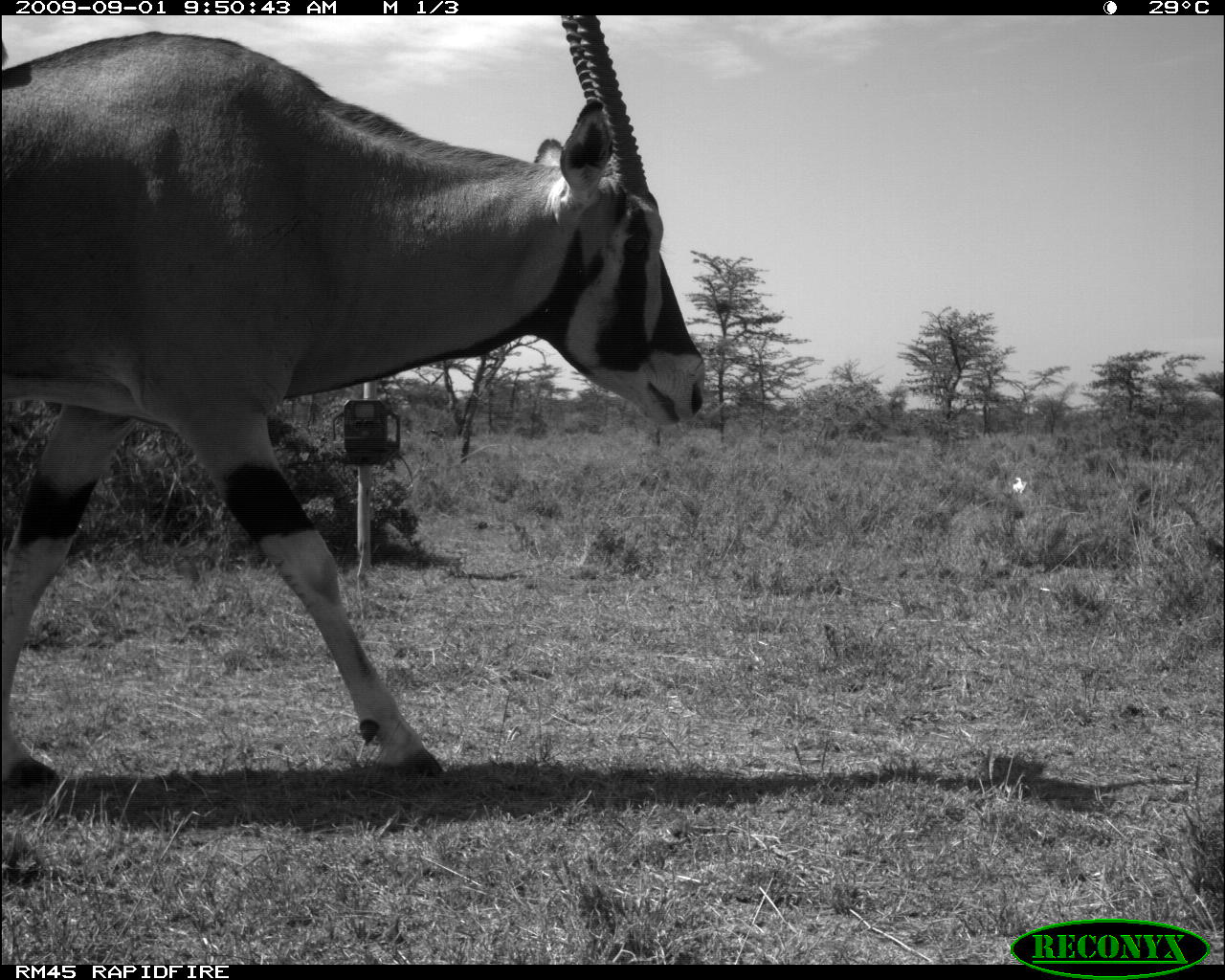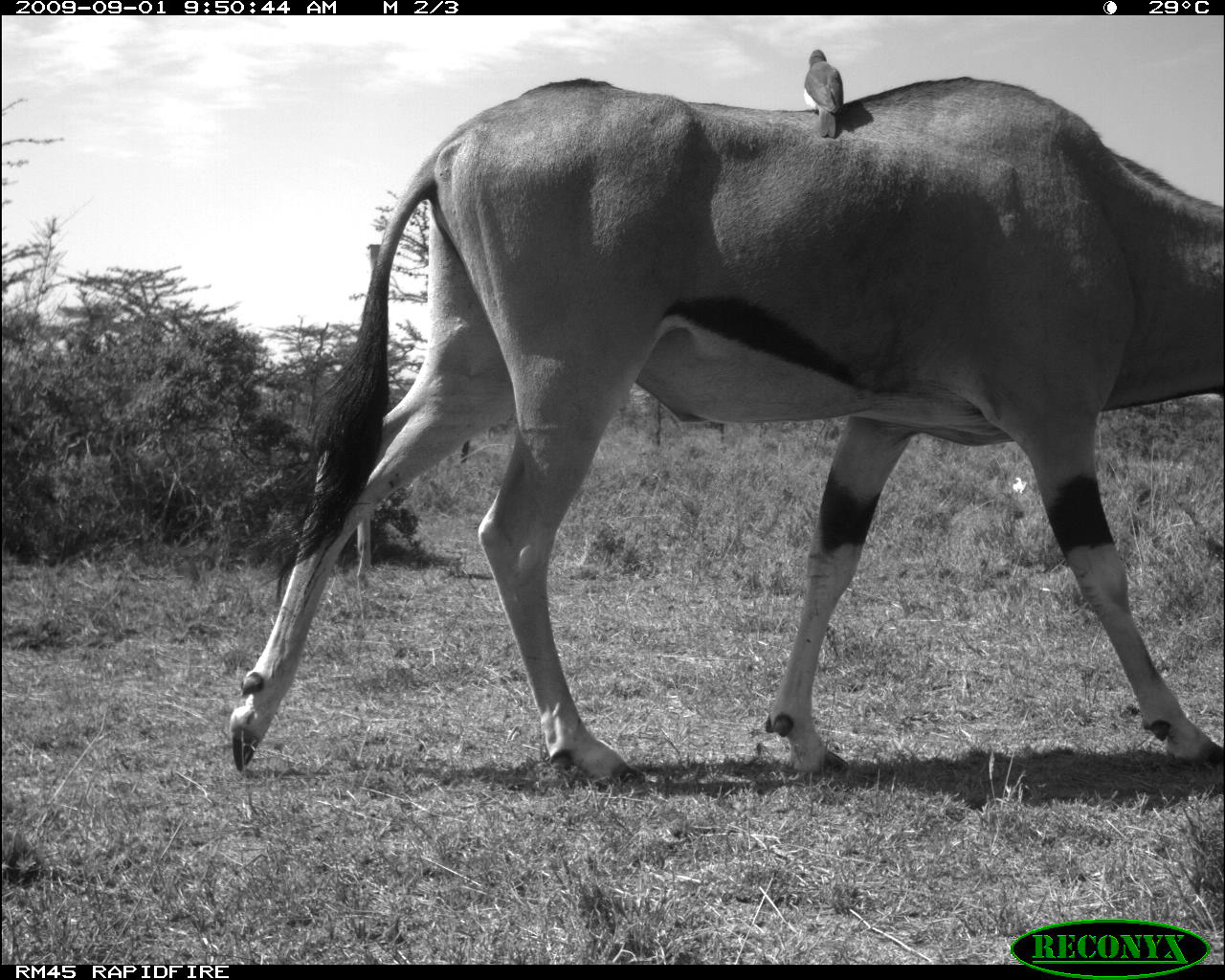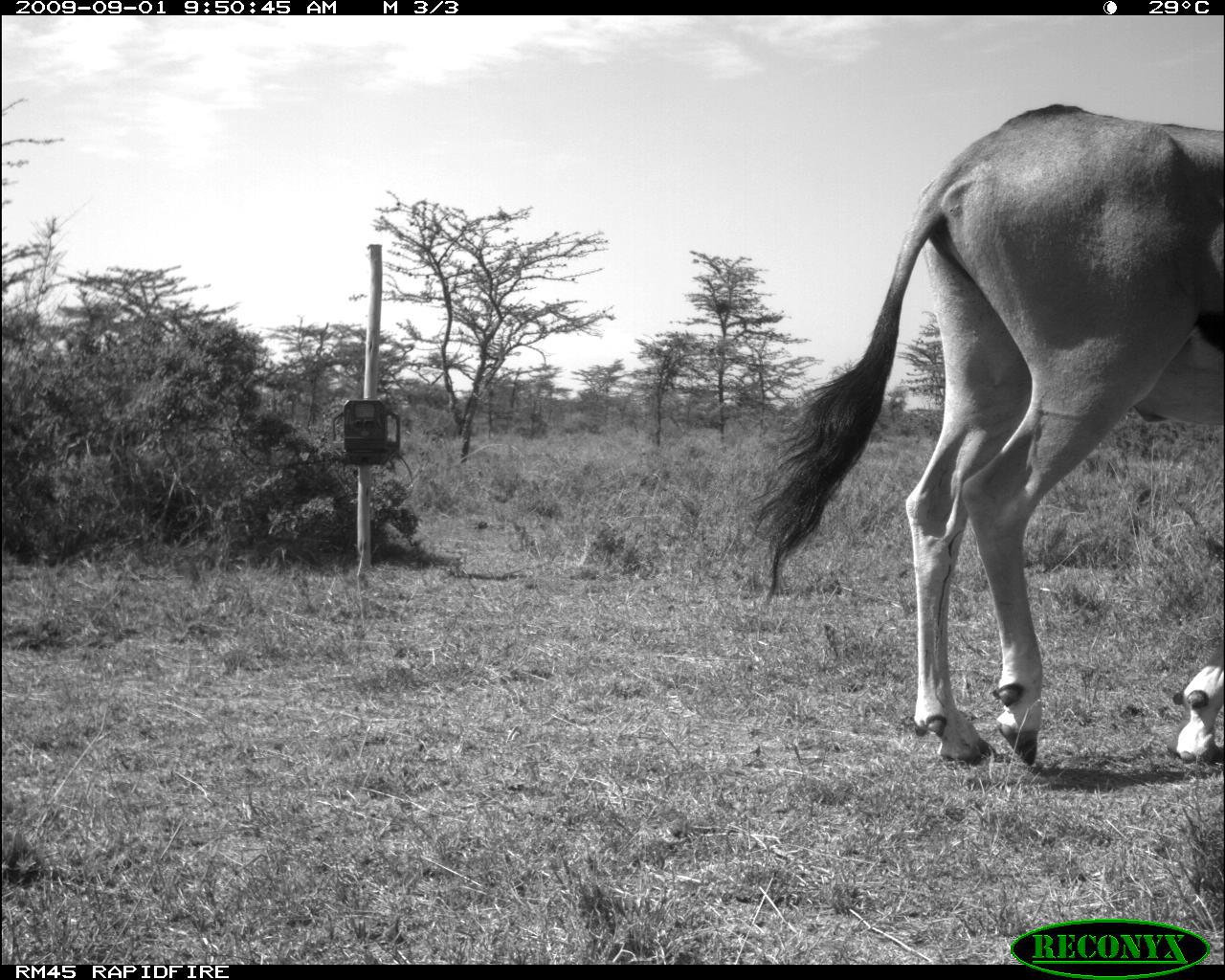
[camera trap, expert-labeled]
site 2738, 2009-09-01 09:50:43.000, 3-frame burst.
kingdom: Animalia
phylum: Chordata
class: Mammalia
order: Artiodactyla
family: Bovidae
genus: Oryx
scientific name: Oryx beisa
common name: east african oryx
Oryx beisa (east african oryx), count 1.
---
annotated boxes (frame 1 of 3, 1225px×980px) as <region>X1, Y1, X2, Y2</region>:
oryx beisa: <region>0, 16, 718, 785</region>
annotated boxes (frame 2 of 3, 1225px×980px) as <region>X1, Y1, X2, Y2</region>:
oryx beisa: <region>224, 78, 1225, 782</region>; <region>804, 47, 843, 138</region>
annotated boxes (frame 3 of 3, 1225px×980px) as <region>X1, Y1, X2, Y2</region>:
oryx beisa: <region>753, 97, 1225, 777</region>